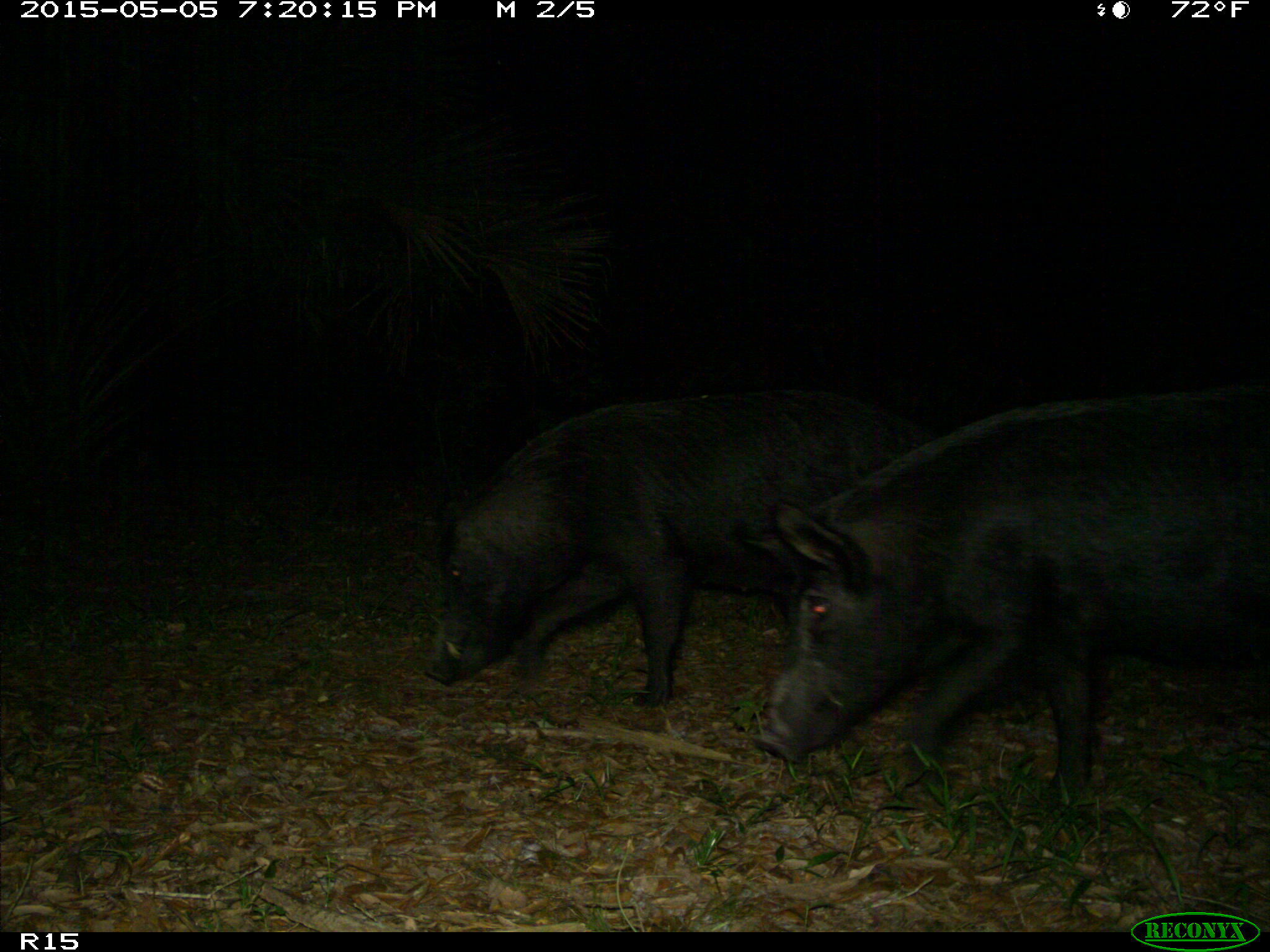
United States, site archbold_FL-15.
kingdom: Animalia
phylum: Chordata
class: Mammalia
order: Artiodactyla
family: Suidae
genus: Sus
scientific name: Sus scrofa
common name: wild boar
Sus scrofa (wild boar).